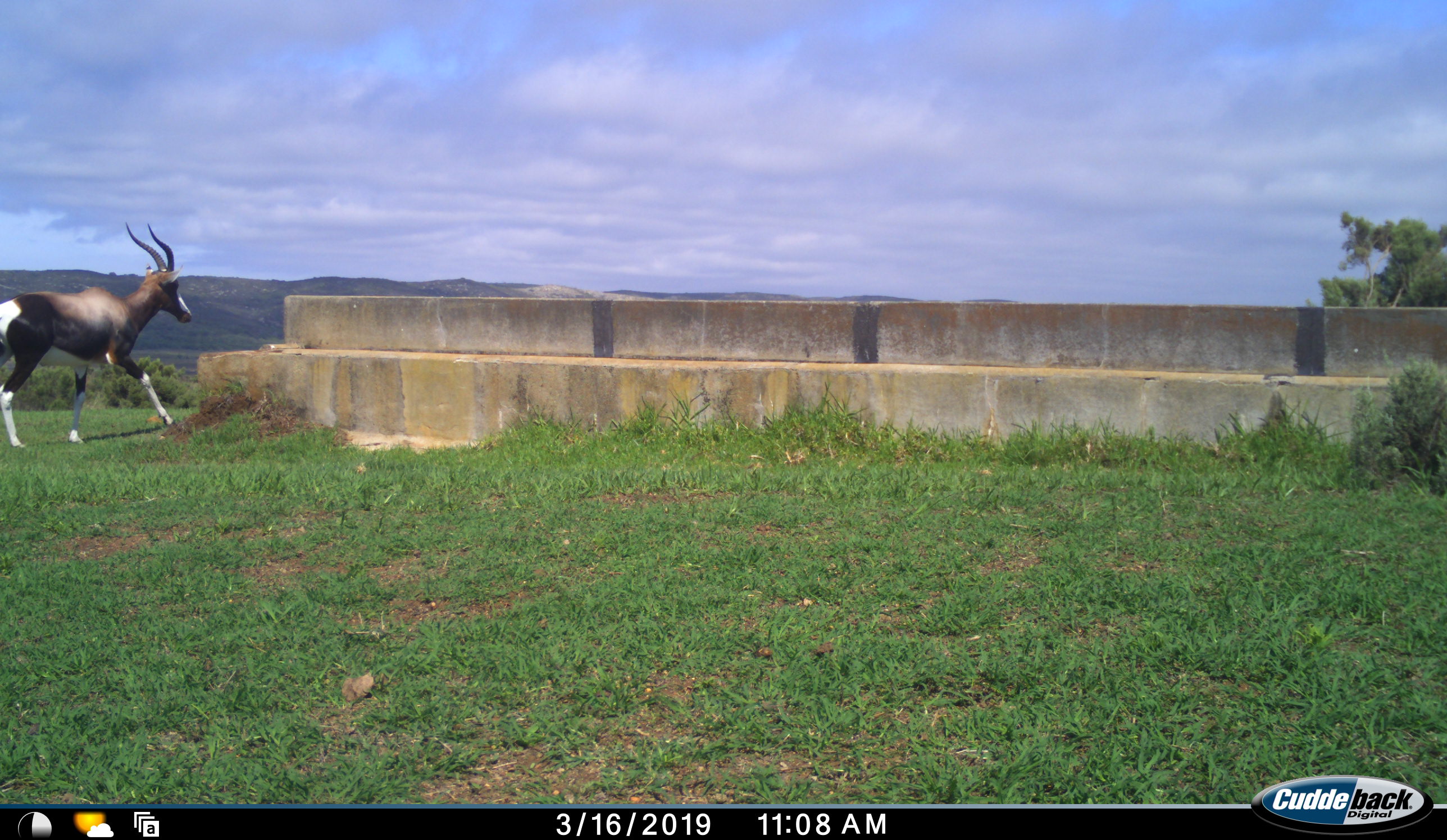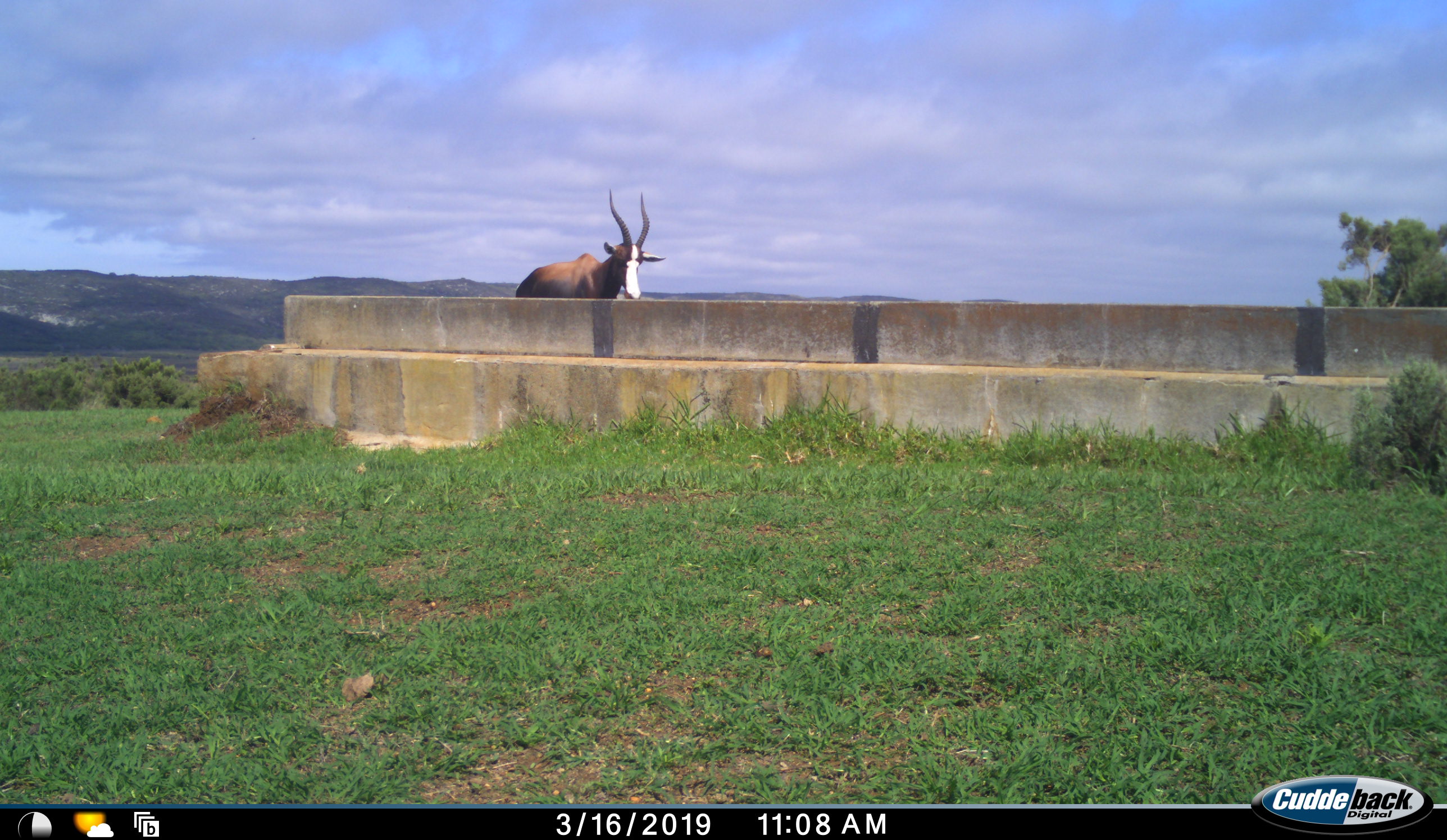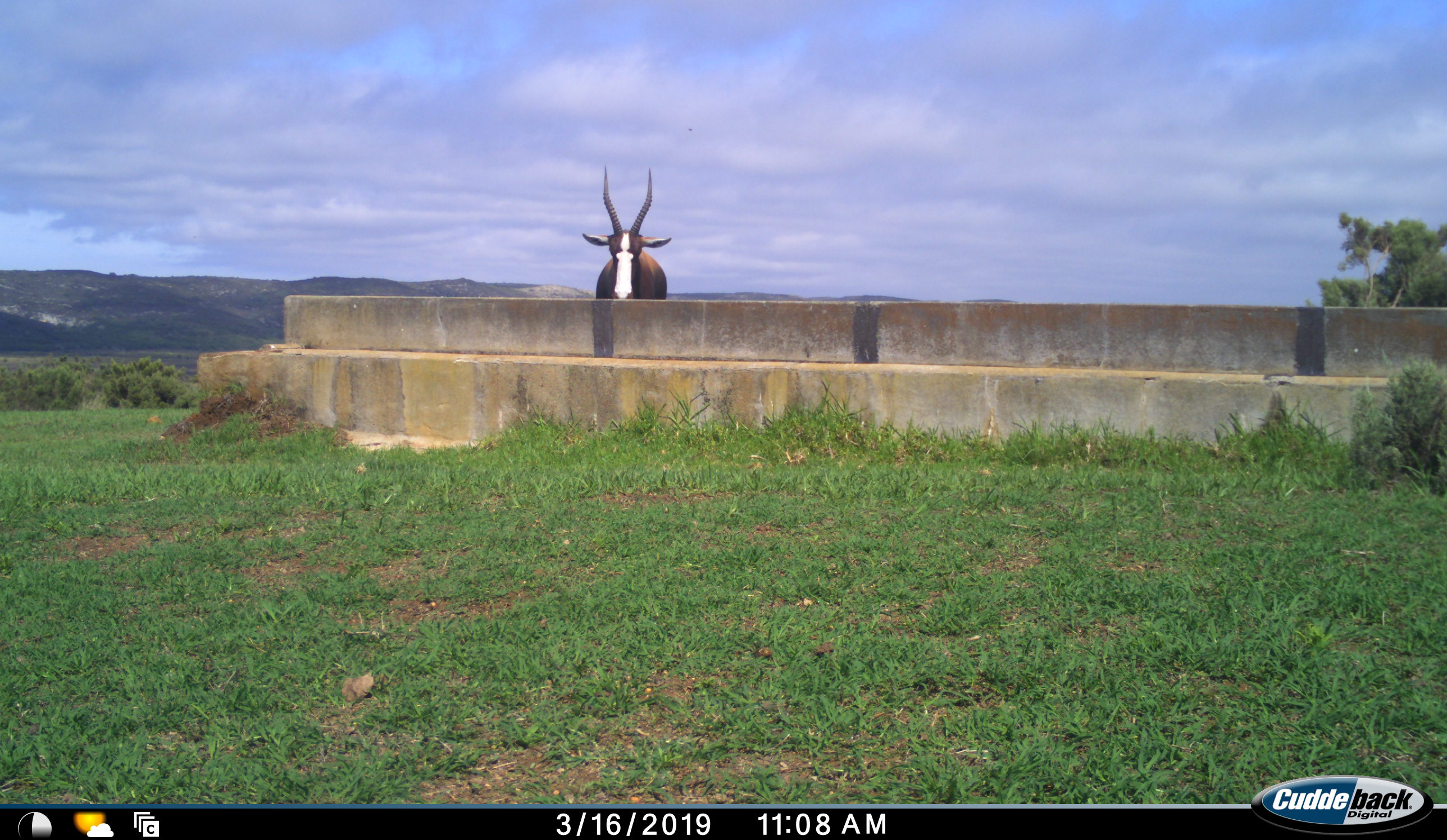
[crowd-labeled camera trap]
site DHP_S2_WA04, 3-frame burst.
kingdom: Animalia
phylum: Chordata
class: Mammalia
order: Artiodactyla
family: Bovidae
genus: Damaliscus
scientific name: Damaliscus pygargus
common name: bontebok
Bontebok (Damaliscus pygargus), count 1. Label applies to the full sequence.